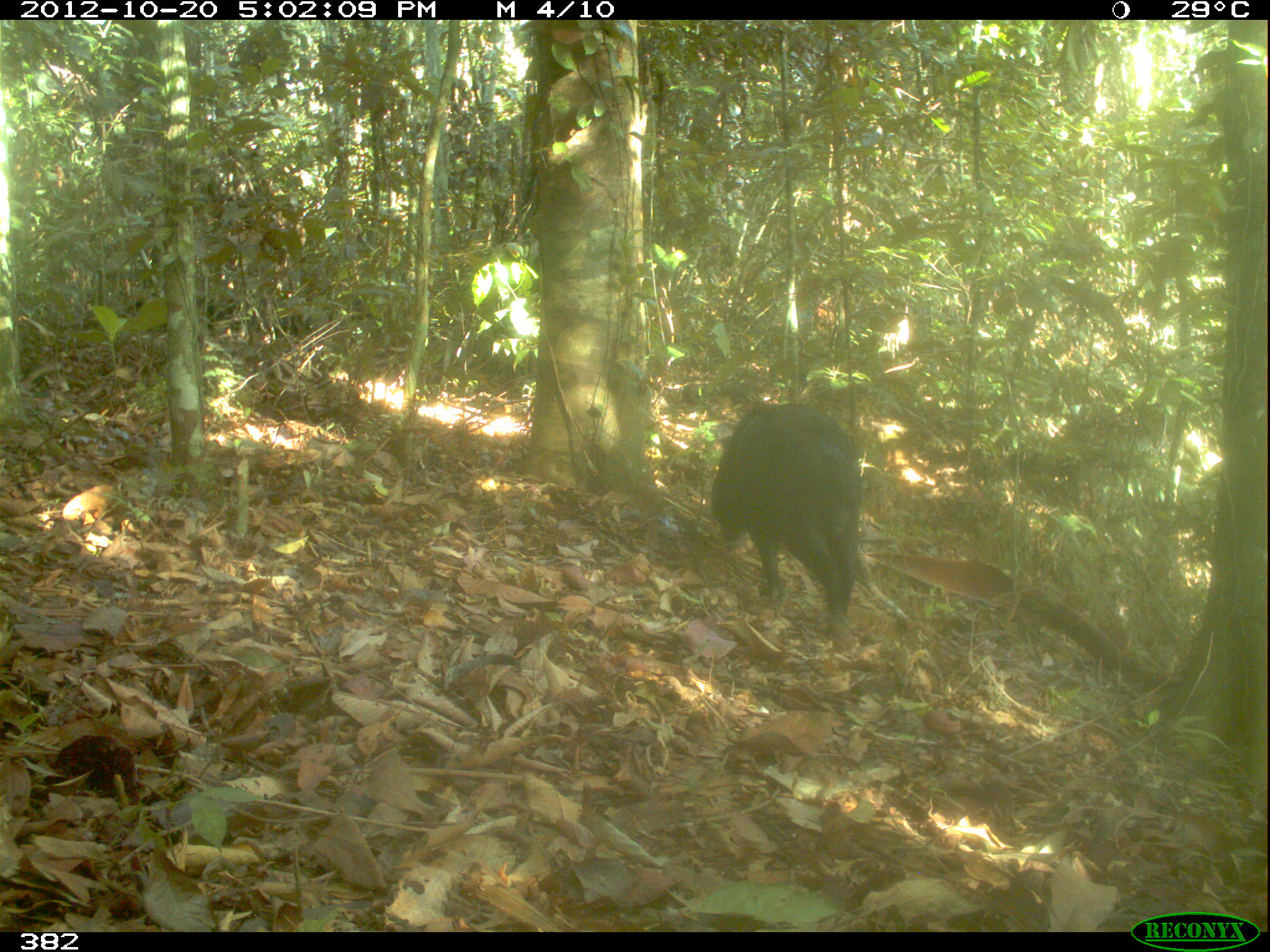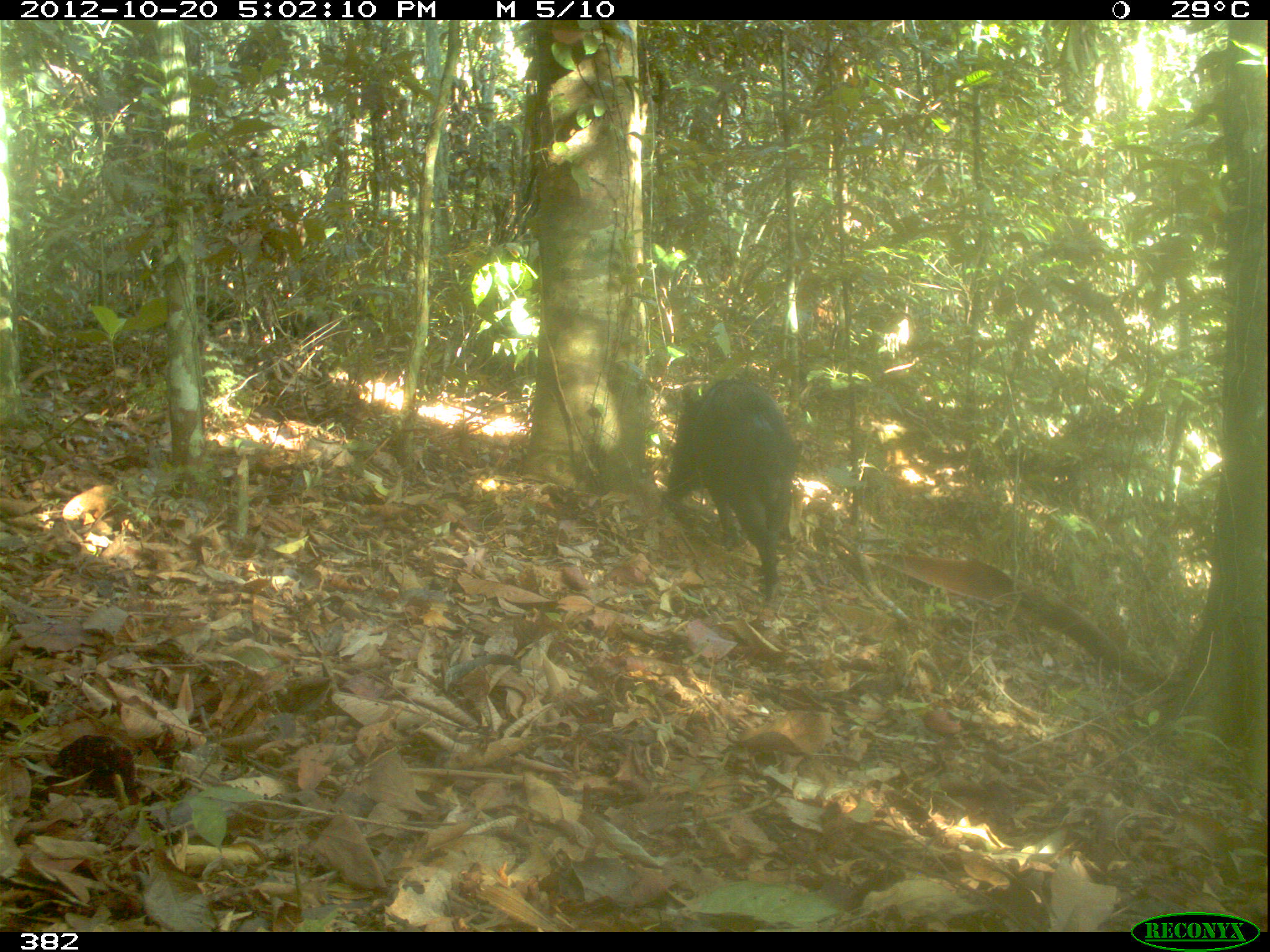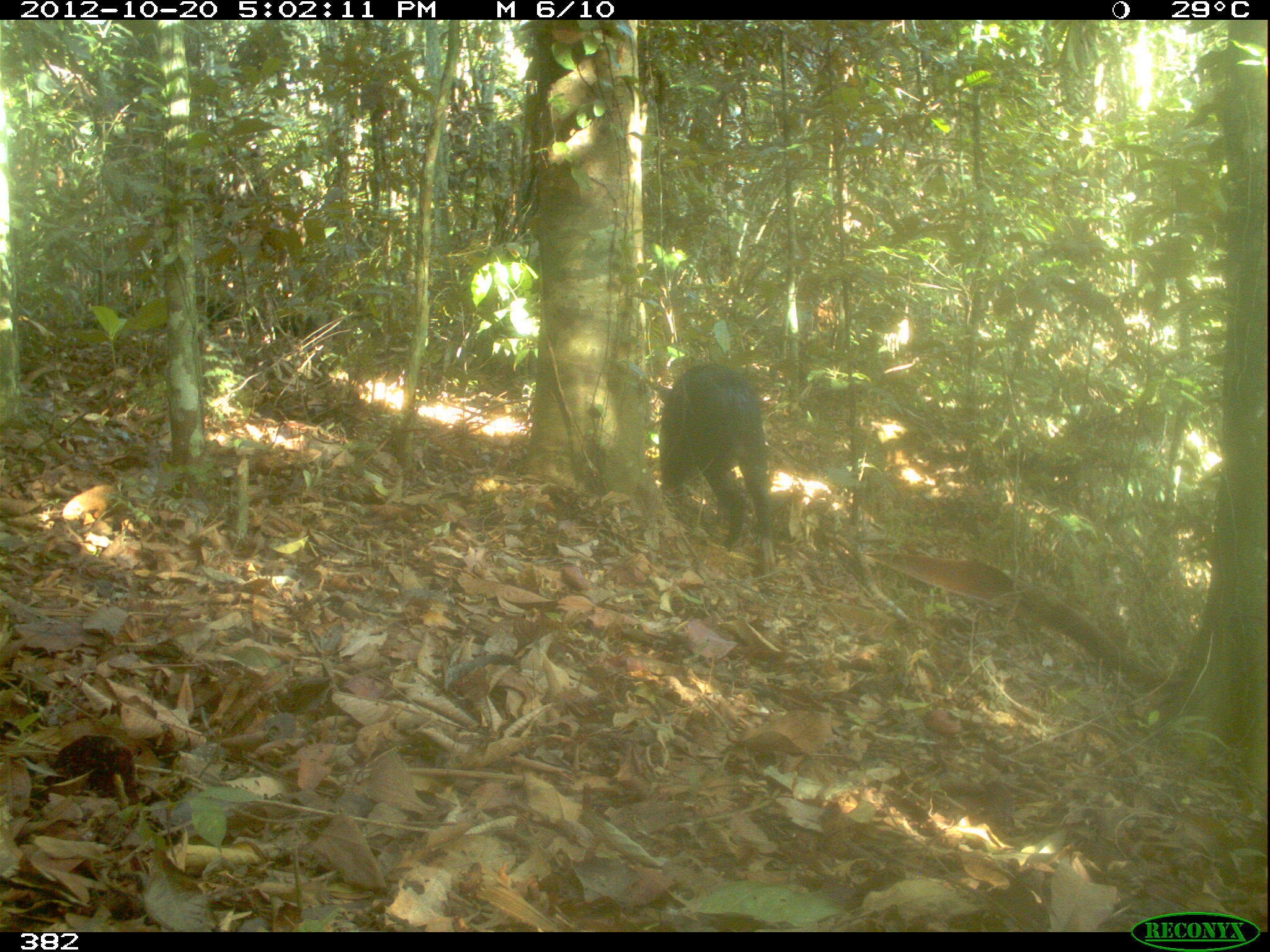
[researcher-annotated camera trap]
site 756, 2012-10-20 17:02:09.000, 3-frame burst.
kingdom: Animalia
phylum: Chordata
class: Mammalia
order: Artiodactyla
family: Tayassuidae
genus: Tayassu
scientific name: Tayassu pecari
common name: white-lipped peccary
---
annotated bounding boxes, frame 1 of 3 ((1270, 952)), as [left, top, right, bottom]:
tayassu pecari: [708, 401, 864, 648]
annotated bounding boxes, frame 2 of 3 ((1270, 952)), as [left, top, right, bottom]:
tayassu pecari: [659, 374, 797, 608]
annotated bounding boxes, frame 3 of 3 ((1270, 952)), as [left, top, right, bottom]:
tayassu pecari: [655, 362, 778, 575]